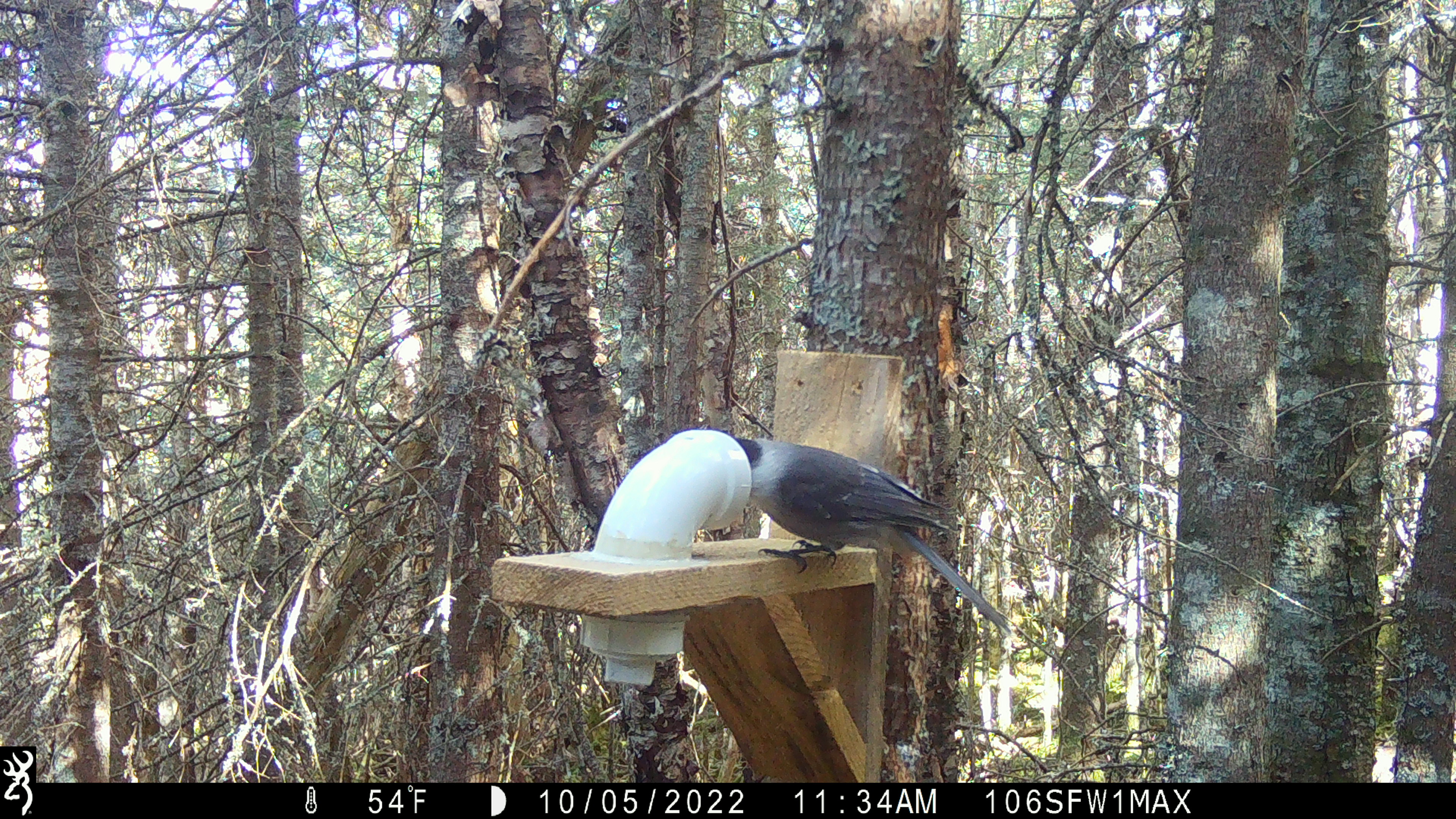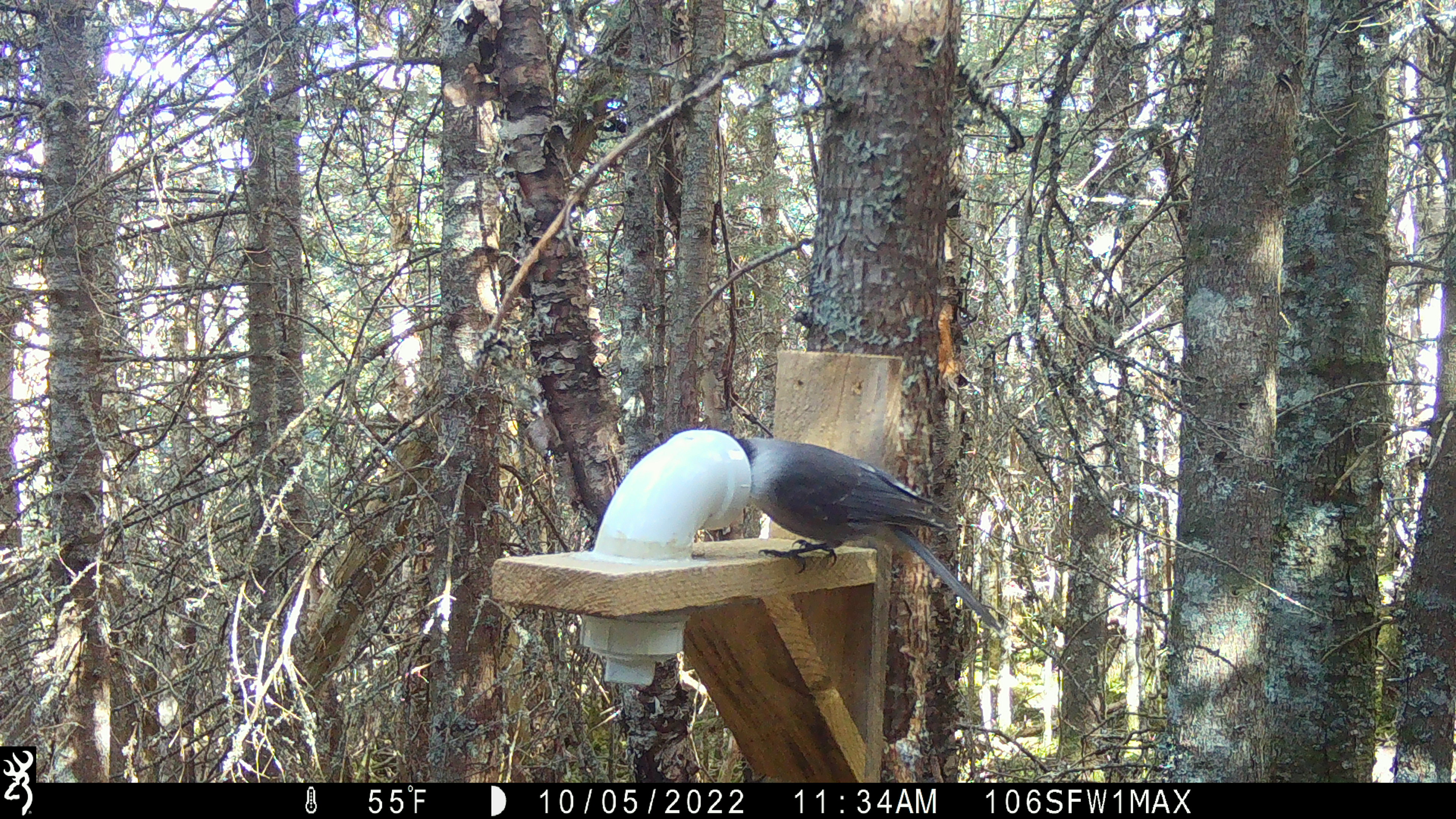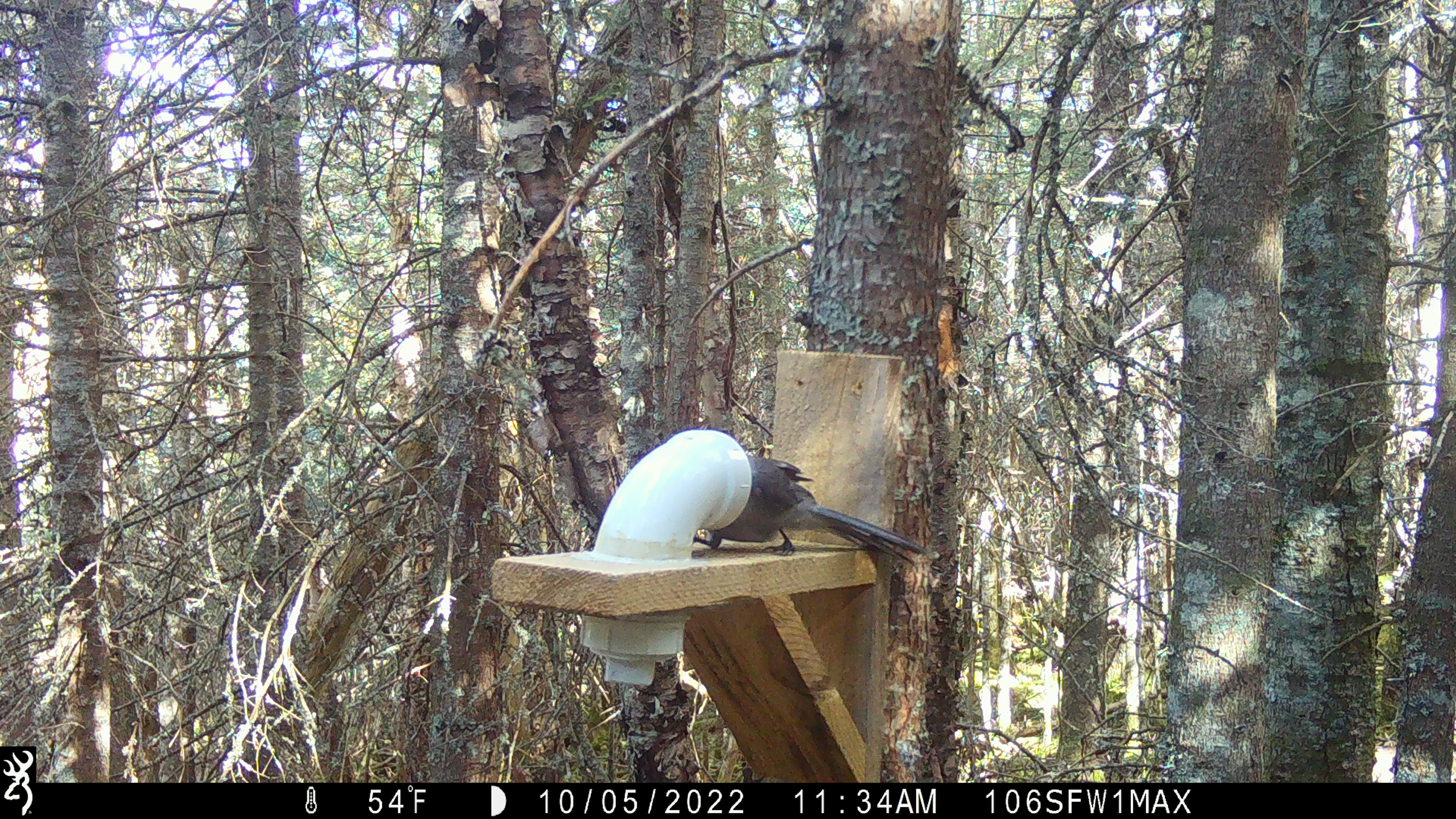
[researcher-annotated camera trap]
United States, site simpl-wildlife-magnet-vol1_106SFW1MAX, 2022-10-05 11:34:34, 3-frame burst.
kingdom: Animalia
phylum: Chordata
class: Aves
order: Passeriformes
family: Corvidae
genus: Perisoreus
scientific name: Perisoreus canadensis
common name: canada jay